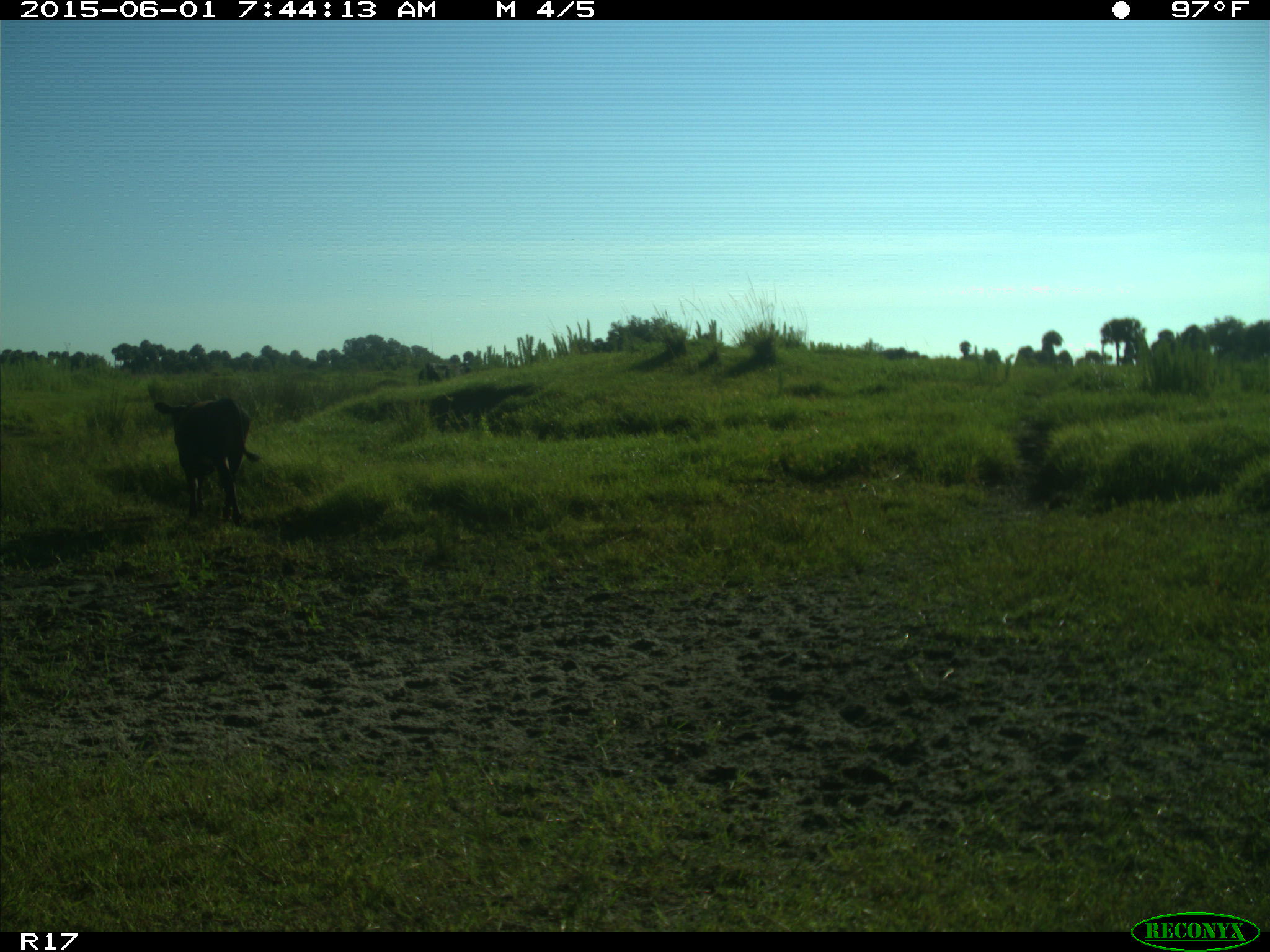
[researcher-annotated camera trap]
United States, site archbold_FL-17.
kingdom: Animalia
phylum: Chordata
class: Mammalia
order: Artiodactyla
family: Bovidae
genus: Bos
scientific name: Bos taurus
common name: domestic cow